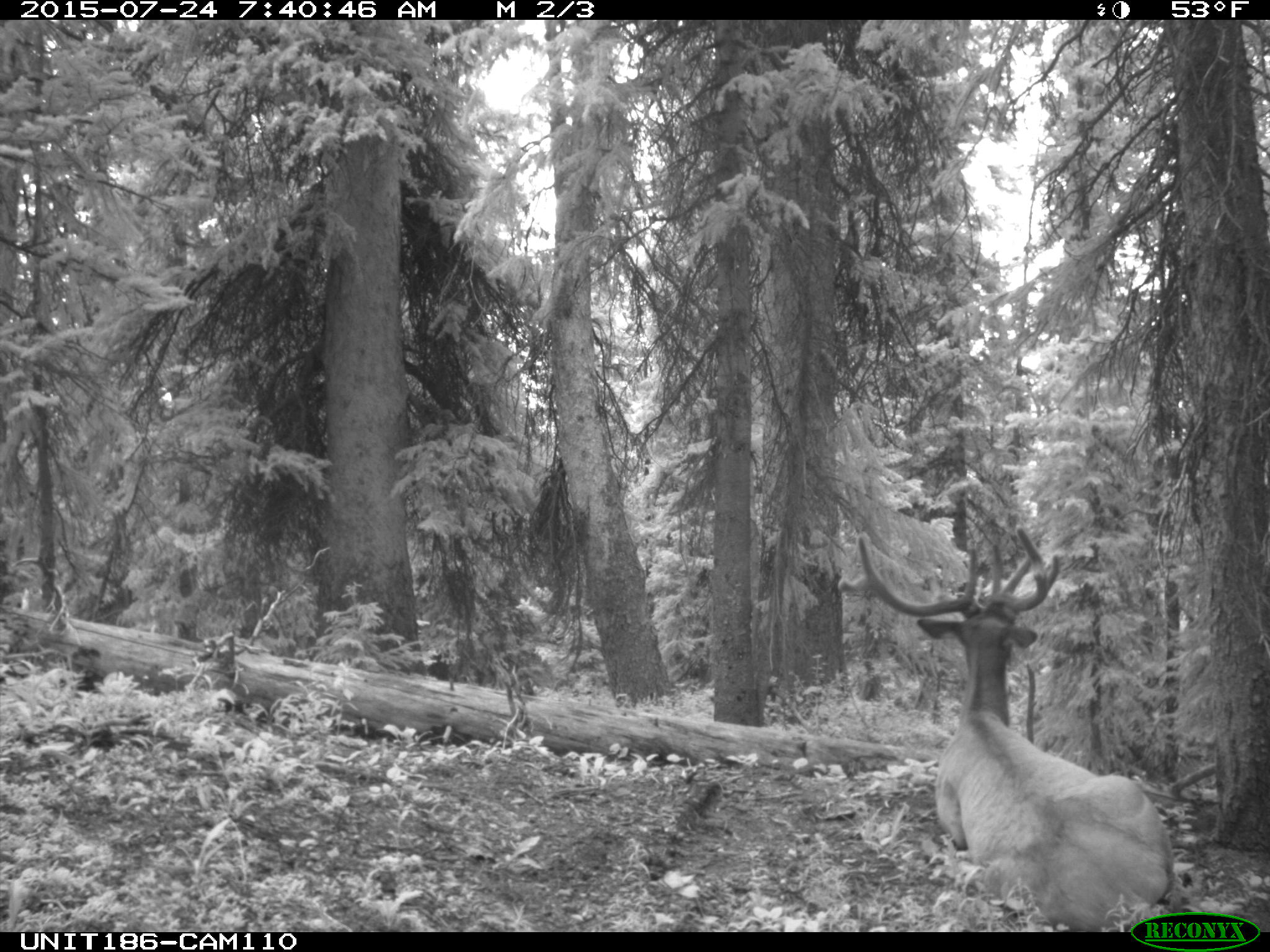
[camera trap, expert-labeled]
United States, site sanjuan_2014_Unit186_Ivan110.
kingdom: Animalia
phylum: Chordata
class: Mammalia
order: Artiodactyla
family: Cervidae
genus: Cervus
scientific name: Cervus elaphus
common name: red deer